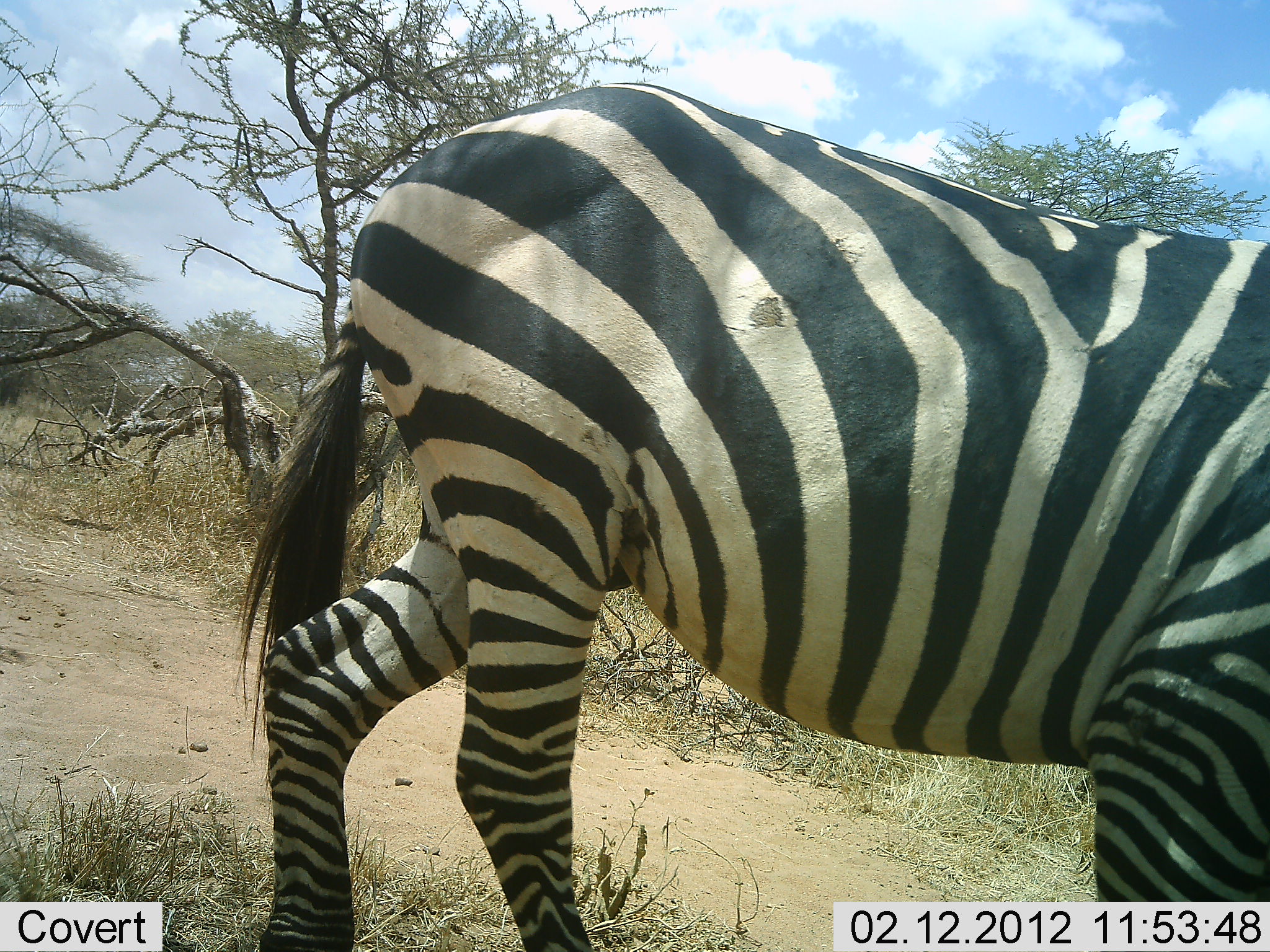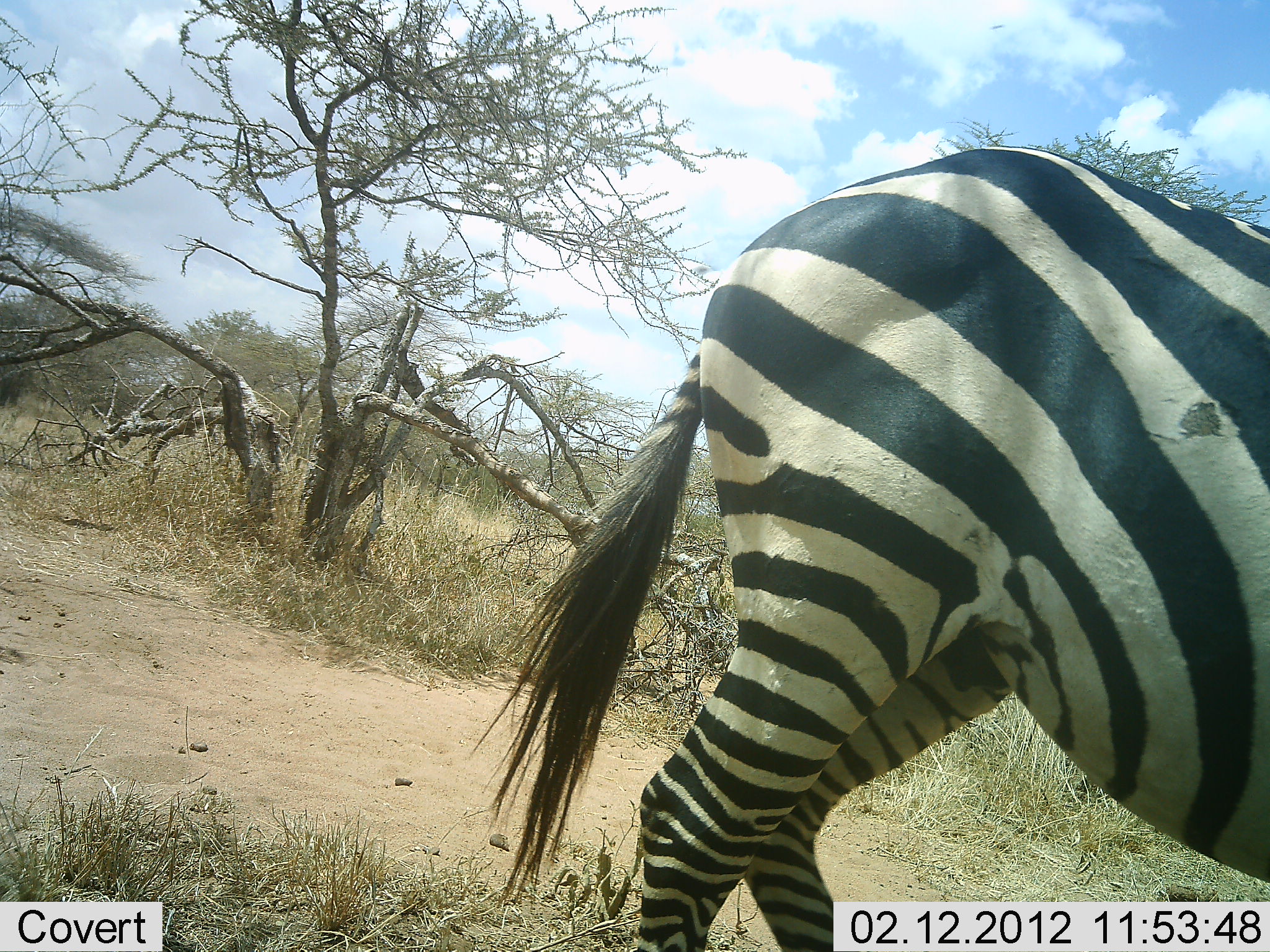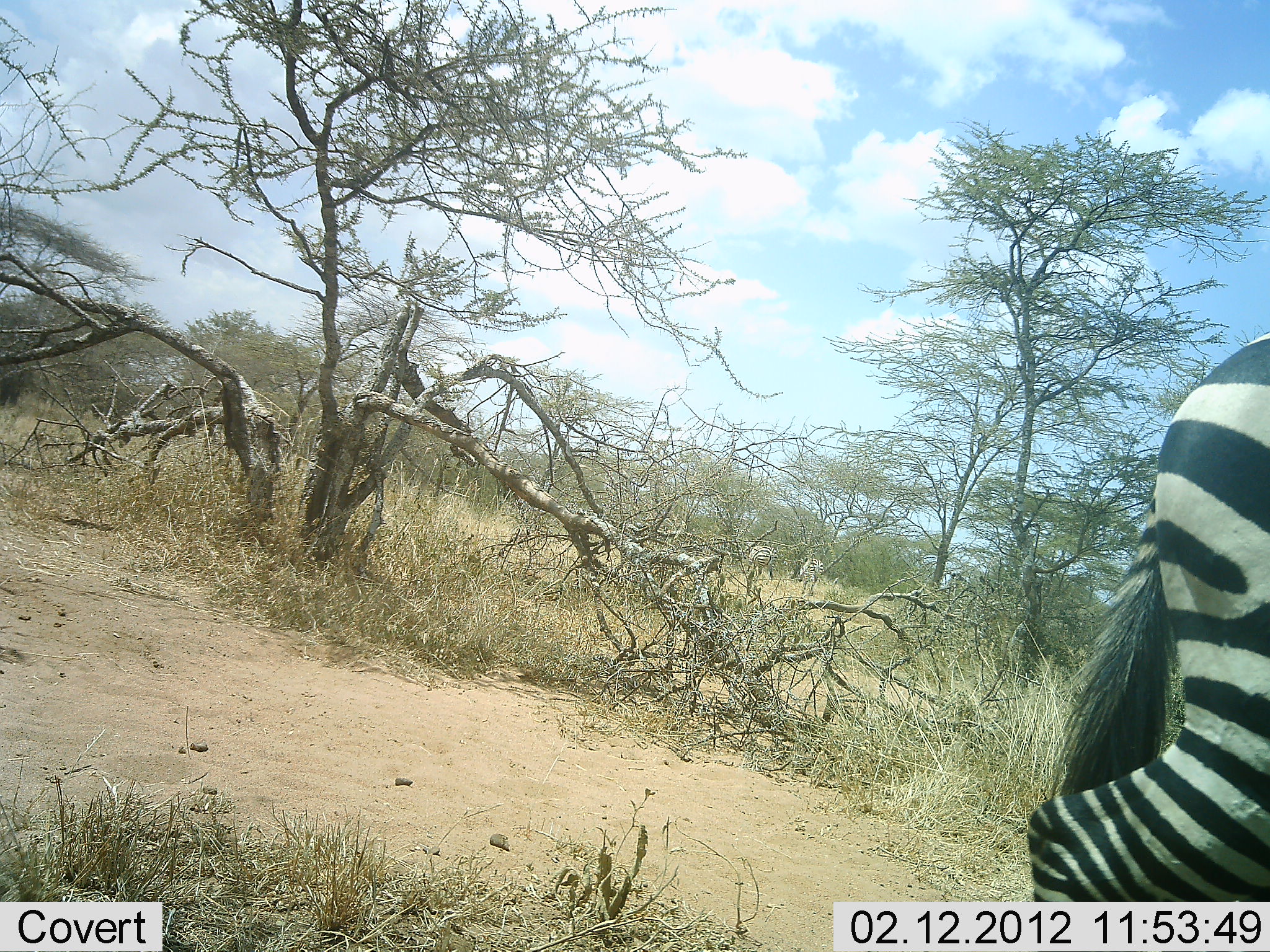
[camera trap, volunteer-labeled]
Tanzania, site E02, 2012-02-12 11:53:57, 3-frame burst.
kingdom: Animalia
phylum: Chordata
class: Mammalia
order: Perissodactyla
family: Equidae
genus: Equus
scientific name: Equus quagga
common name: plains zebra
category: zebra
Zebra (plains zebra) (Equus quagga), count 1. Behavior (volunteer vote fractions): standing 14%, resting 0%, moving 86%, interacting 0%. Young present (vote fraction): 0%. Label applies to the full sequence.